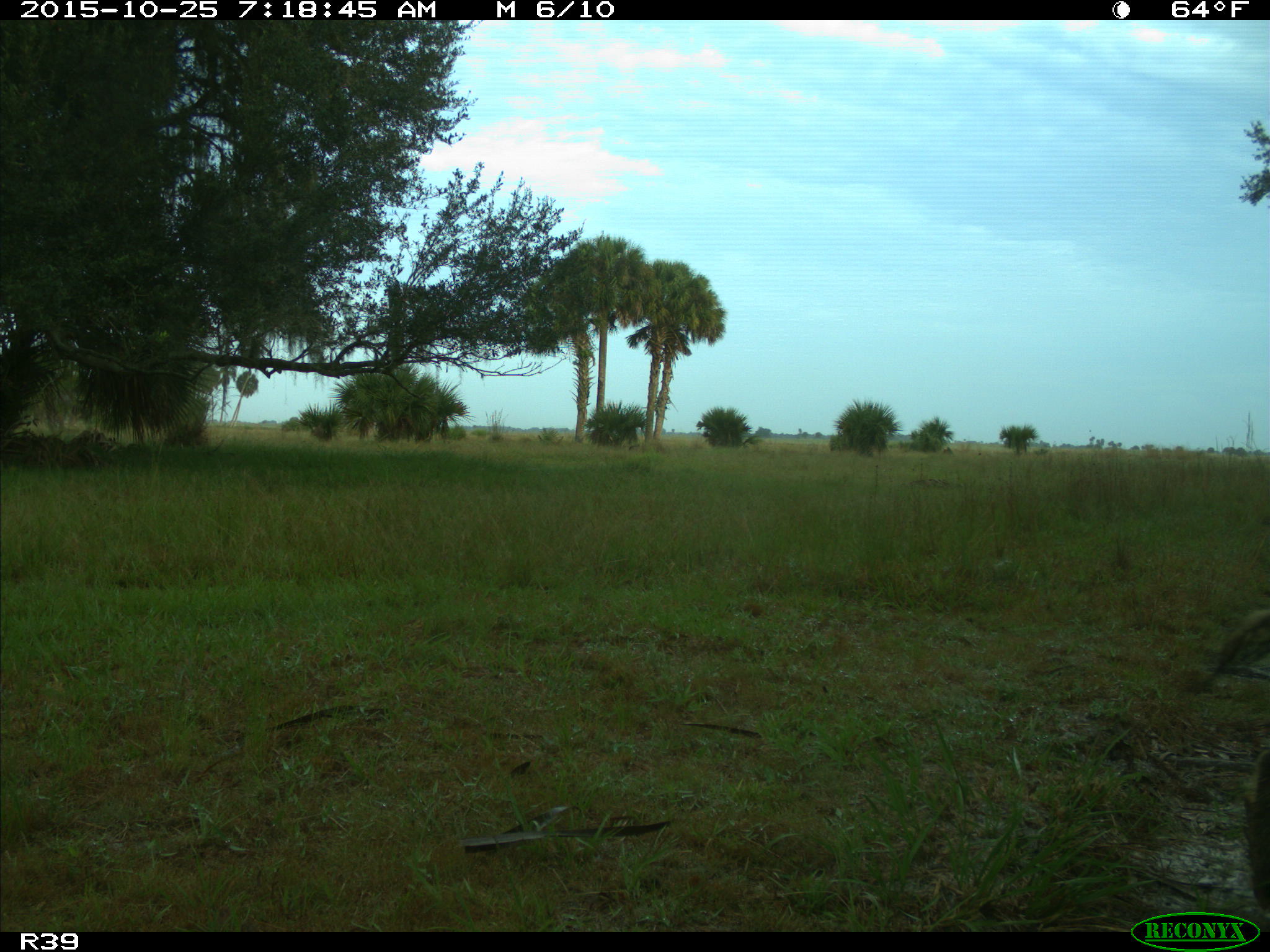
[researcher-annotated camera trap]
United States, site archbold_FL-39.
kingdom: Animalia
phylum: Chordata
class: Mammalia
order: Artiodactyla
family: Suidae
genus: Sus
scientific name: Sus scrofa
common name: wild boar